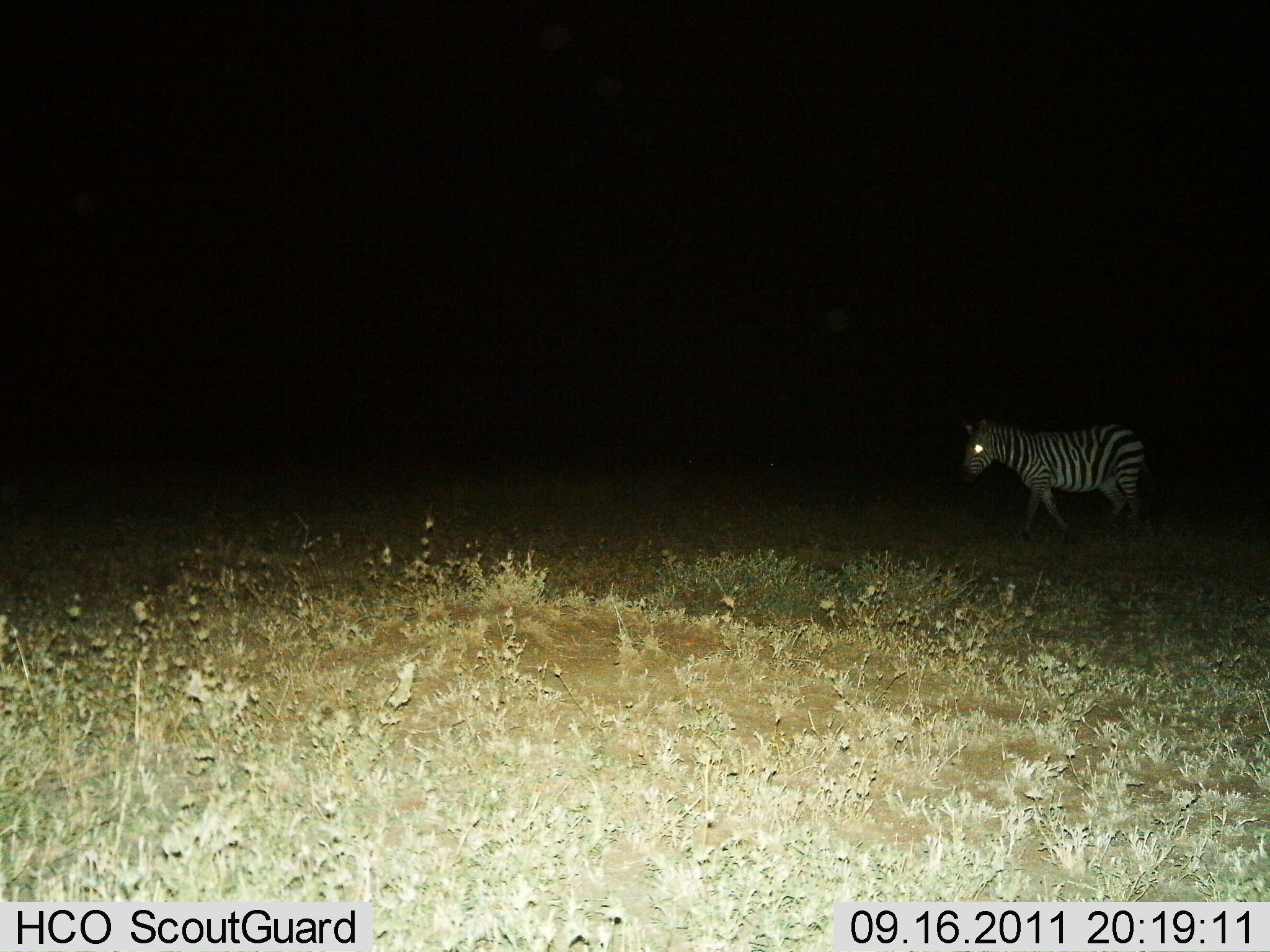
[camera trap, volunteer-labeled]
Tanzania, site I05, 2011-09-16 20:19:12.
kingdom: Animalia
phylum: Chordata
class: Mammalia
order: Perissodactyla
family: Equidae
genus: Equus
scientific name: Equus quagga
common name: plains zebra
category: zebra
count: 1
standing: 20%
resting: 0%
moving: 90%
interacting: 0%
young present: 0%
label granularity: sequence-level